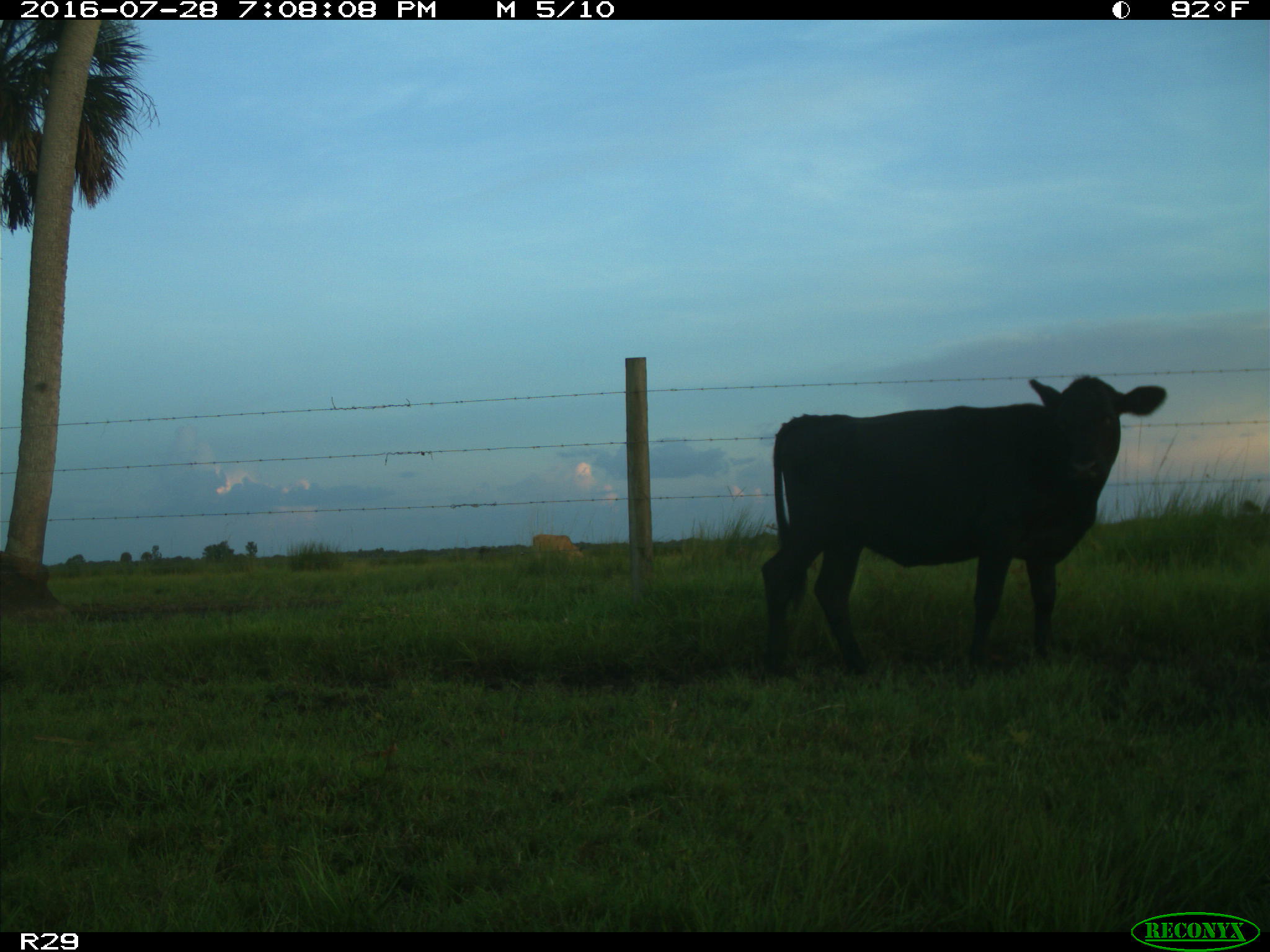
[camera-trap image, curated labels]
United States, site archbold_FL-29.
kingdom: Animalia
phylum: Chordata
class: Mammalia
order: Artiodactyla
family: Bovidae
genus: Bos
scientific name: Bos taurus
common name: domestic cow